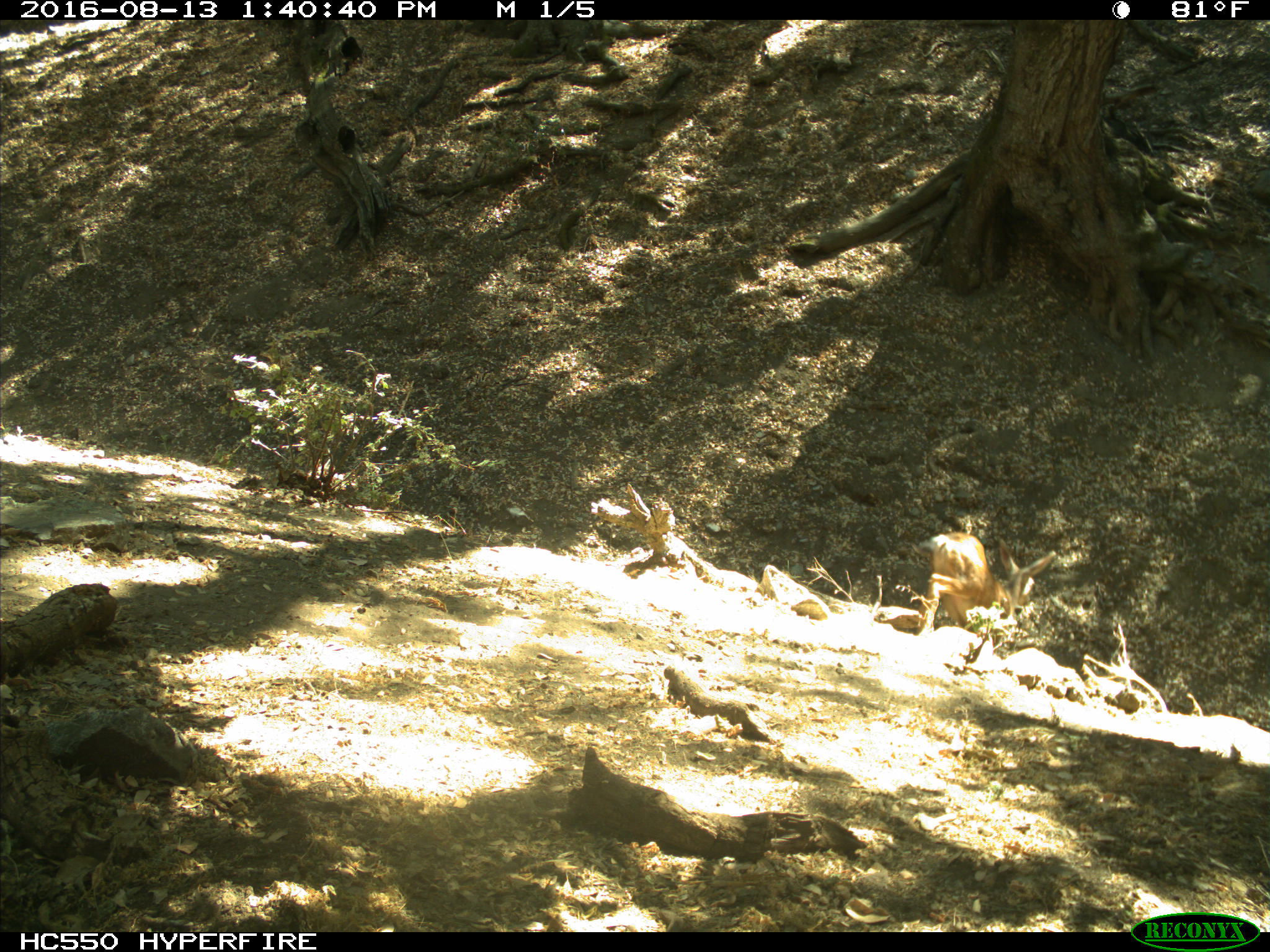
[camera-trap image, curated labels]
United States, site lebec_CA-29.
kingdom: Animalia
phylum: Chordata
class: Mammalia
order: Artiodactyla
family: Cervidae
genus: Odocoileus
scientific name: Odocoileus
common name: deer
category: unidentified deer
Unidentified deer (deer) (Odocoileus).